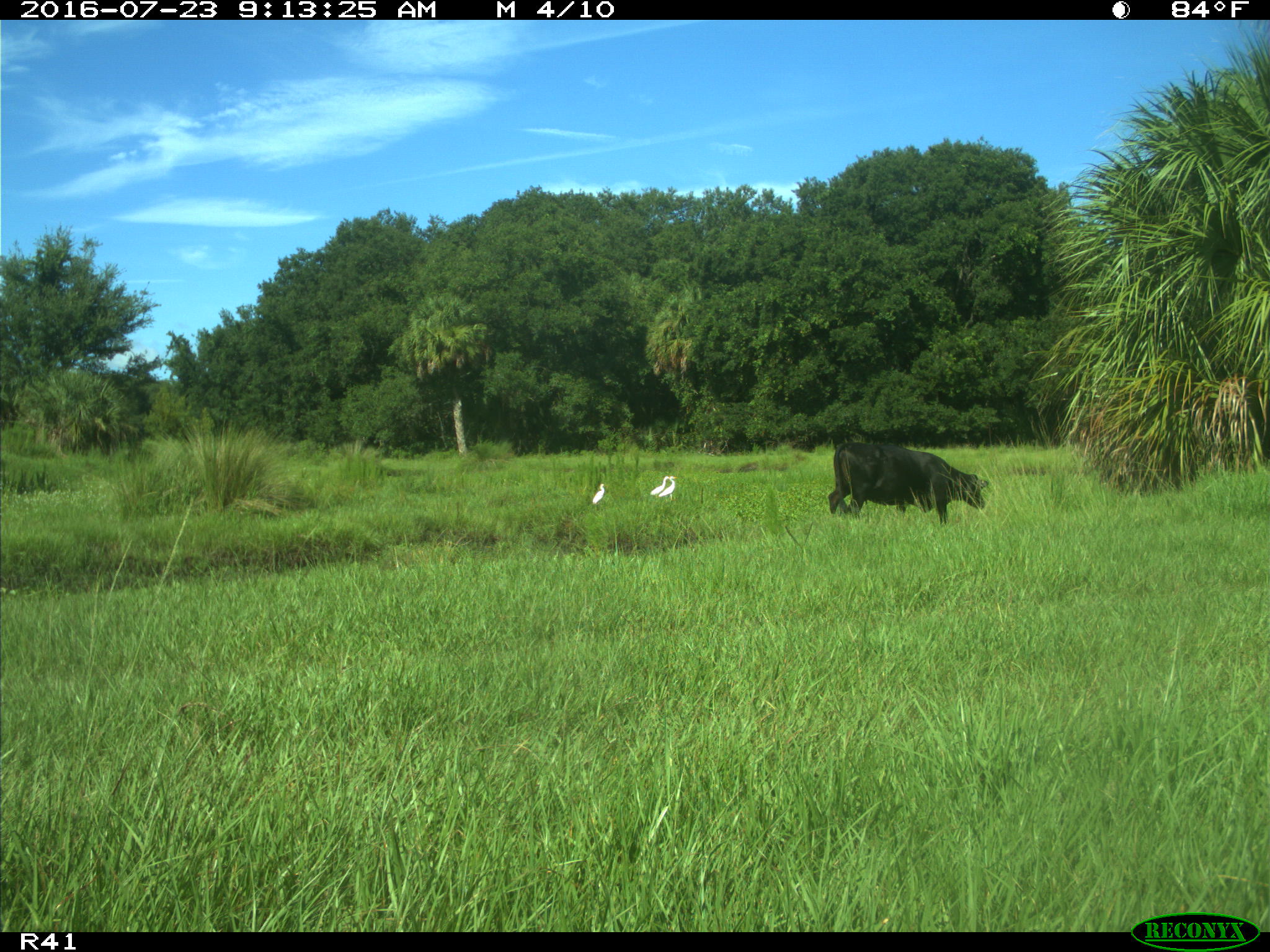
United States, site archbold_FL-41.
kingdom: Animalia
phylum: Chordata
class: Mammalia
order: Artiodactyla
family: Bovidae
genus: Bos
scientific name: Bos taurus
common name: domestic cow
Bos taurus (domestic cow).